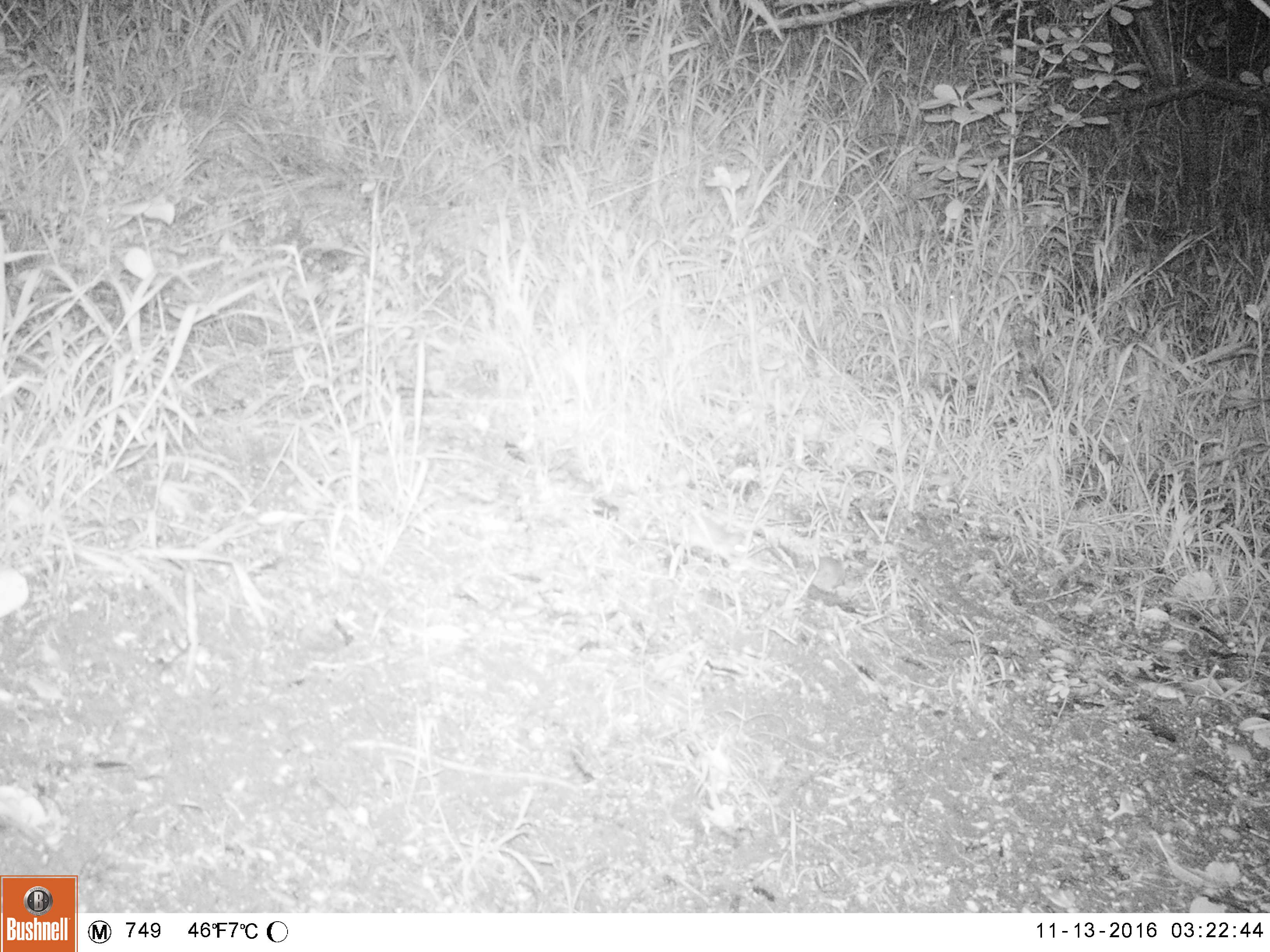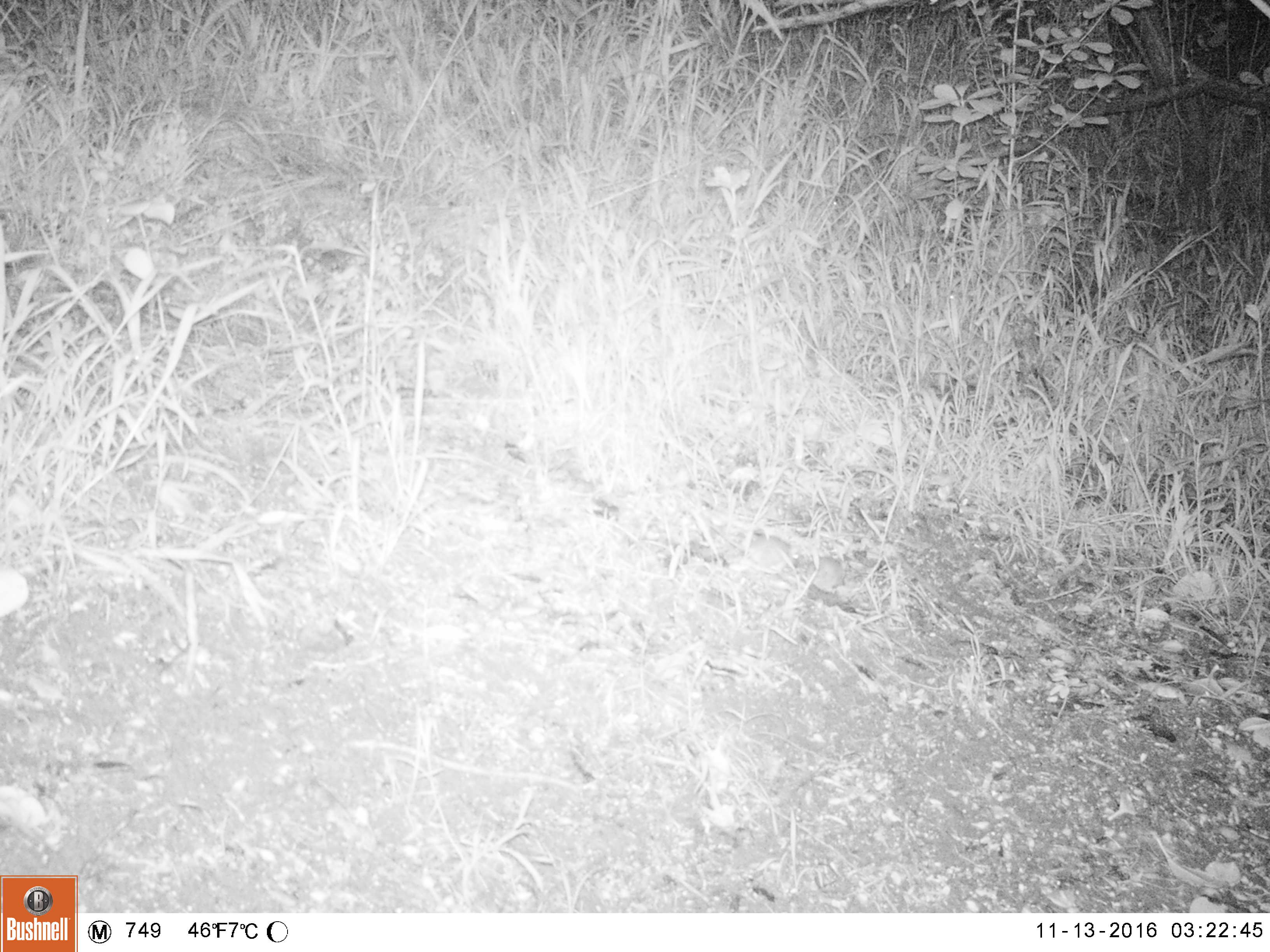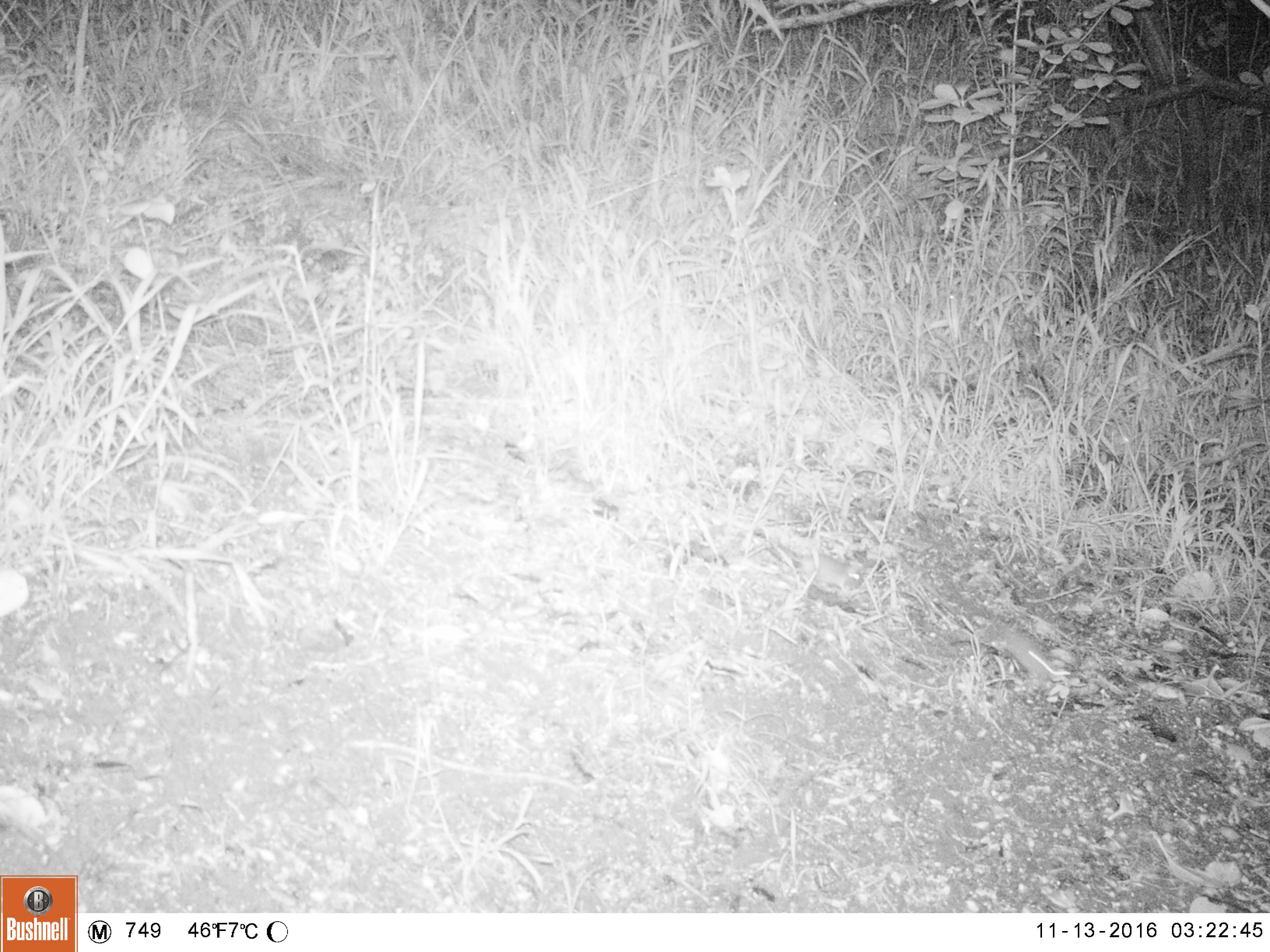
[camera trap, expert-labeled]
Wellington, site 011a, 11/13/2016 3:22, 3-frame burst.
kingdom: Animalia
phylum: Chordata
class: Mammalia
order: Rodentia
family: Muridae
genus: Mus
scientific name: Mus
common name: mouse